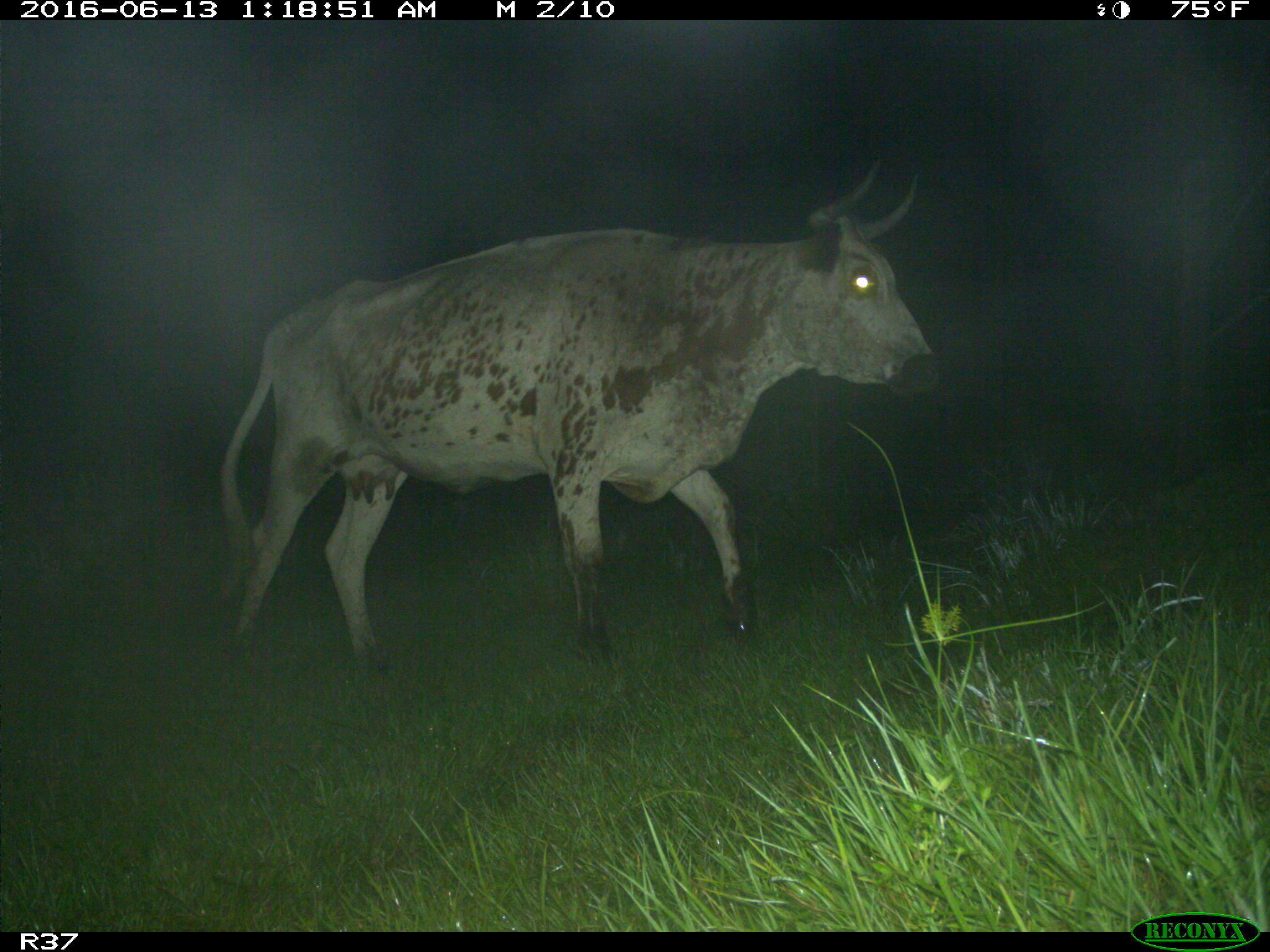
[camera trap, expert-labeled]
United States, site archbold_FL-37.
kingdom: Animalia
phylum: Chordata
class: Mammalia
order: Artiodactyla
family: Bovidae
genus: Bos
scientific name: Bos taurus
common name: domestic cow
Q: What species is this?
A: Bos taurus (domestic cow).